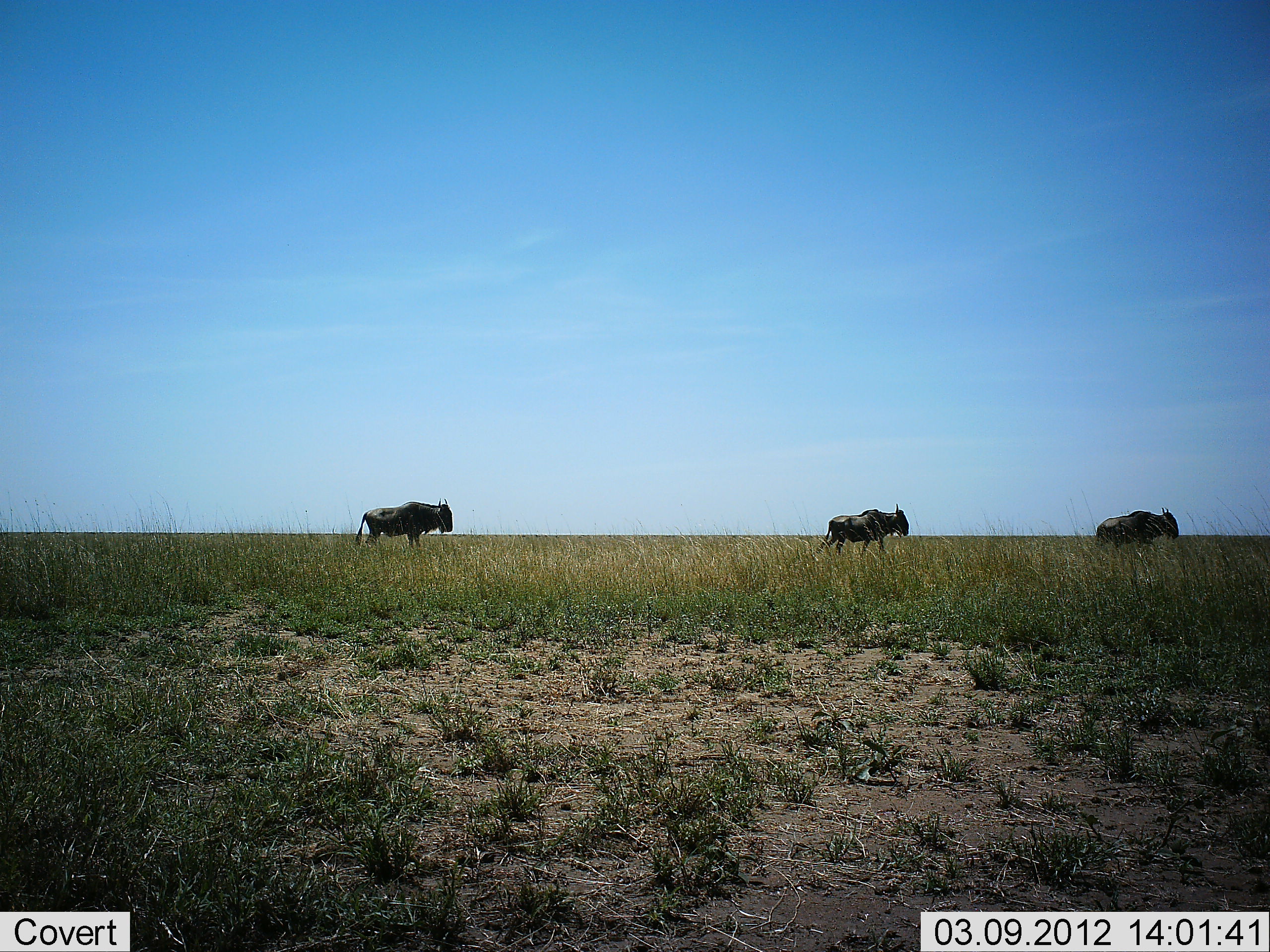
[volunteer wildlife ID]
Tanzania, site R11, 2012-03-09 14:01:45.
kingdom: Animalia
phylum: Chordata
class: Mammalia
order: Artiodactyla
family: Bovidae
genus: Connochaetes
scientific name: Connochaetes taurinus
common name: blue wildebeest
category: wildebeest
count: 3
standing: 6%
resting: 0%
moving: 94%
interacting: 0%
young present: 0%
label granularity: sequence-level